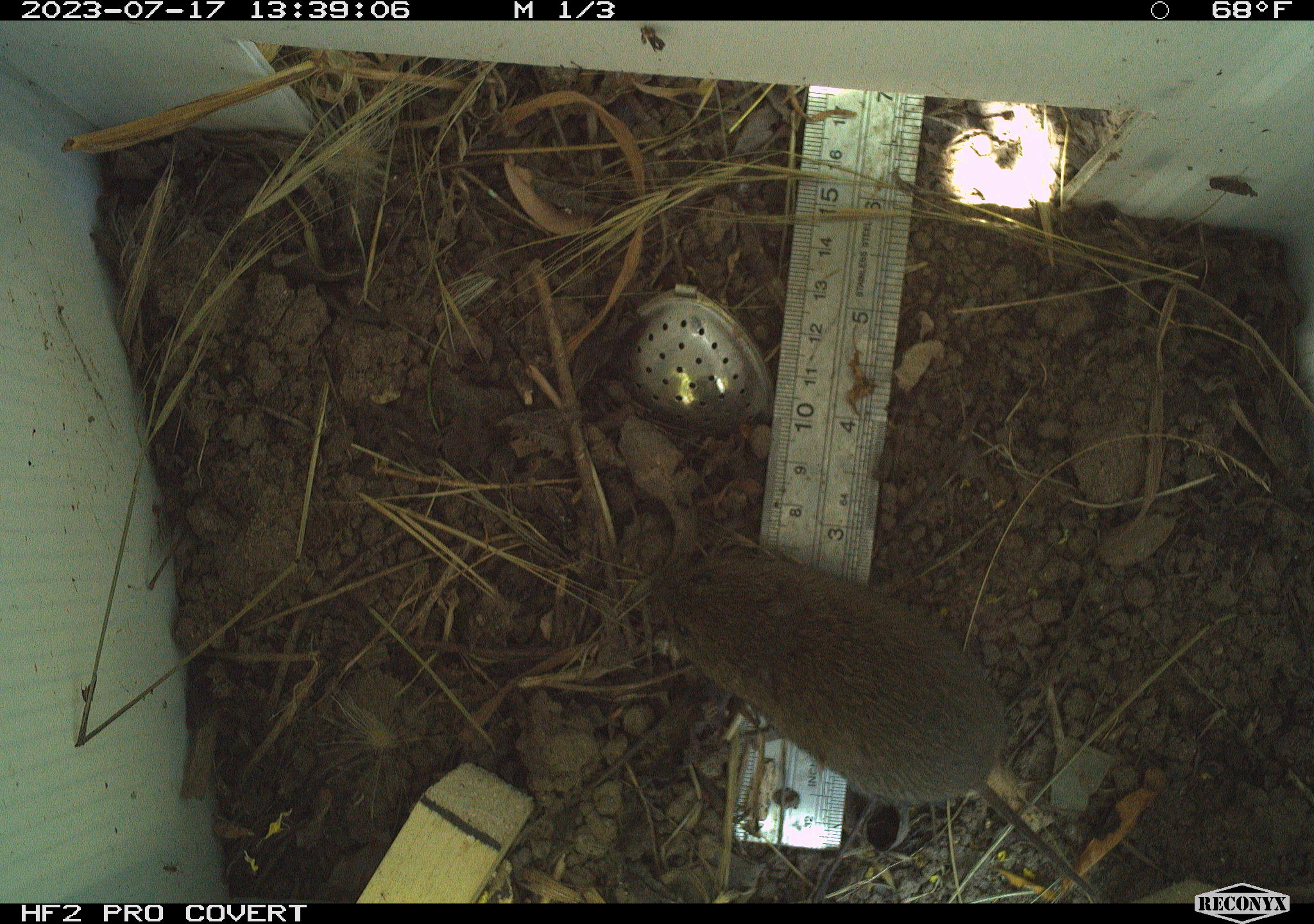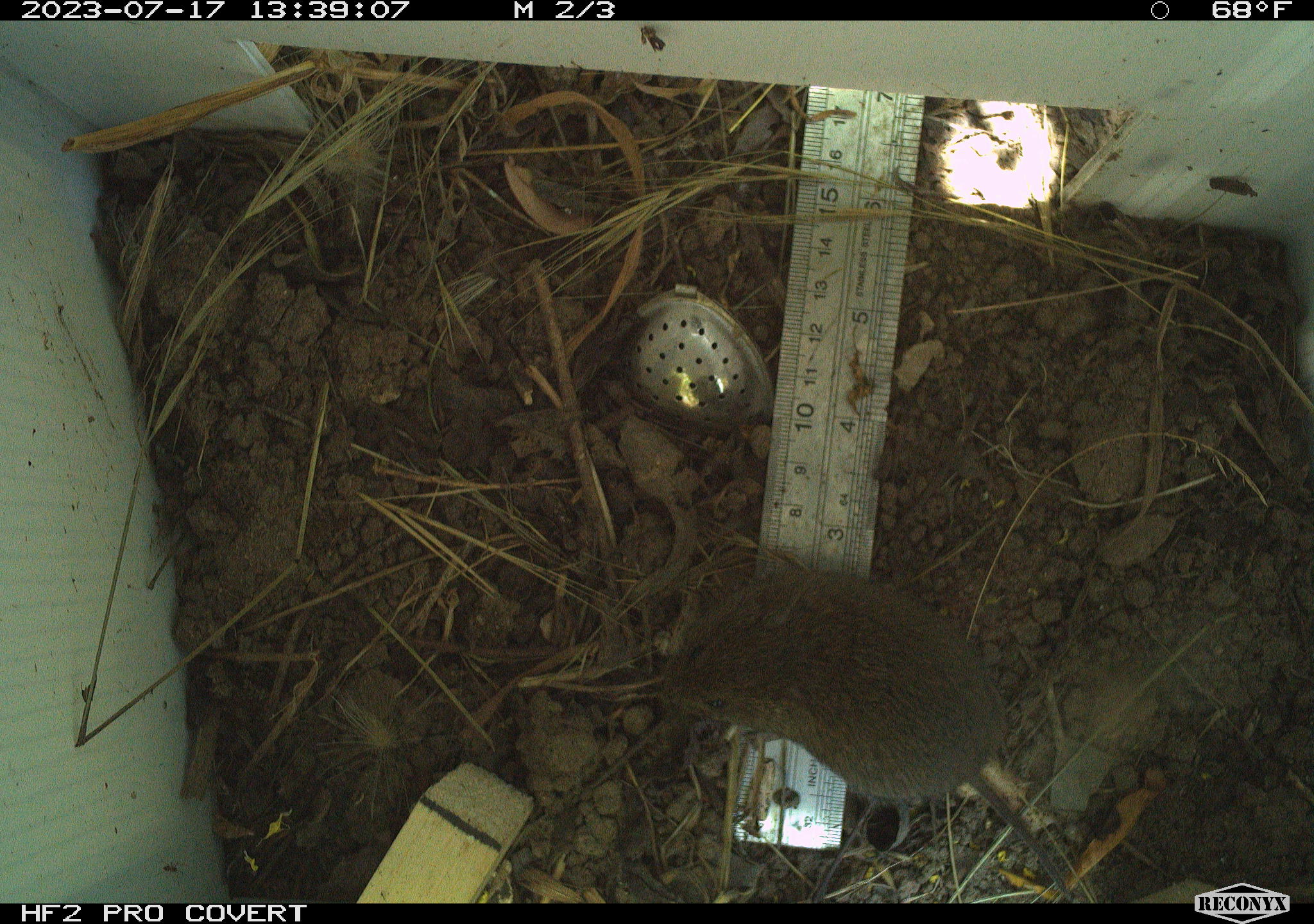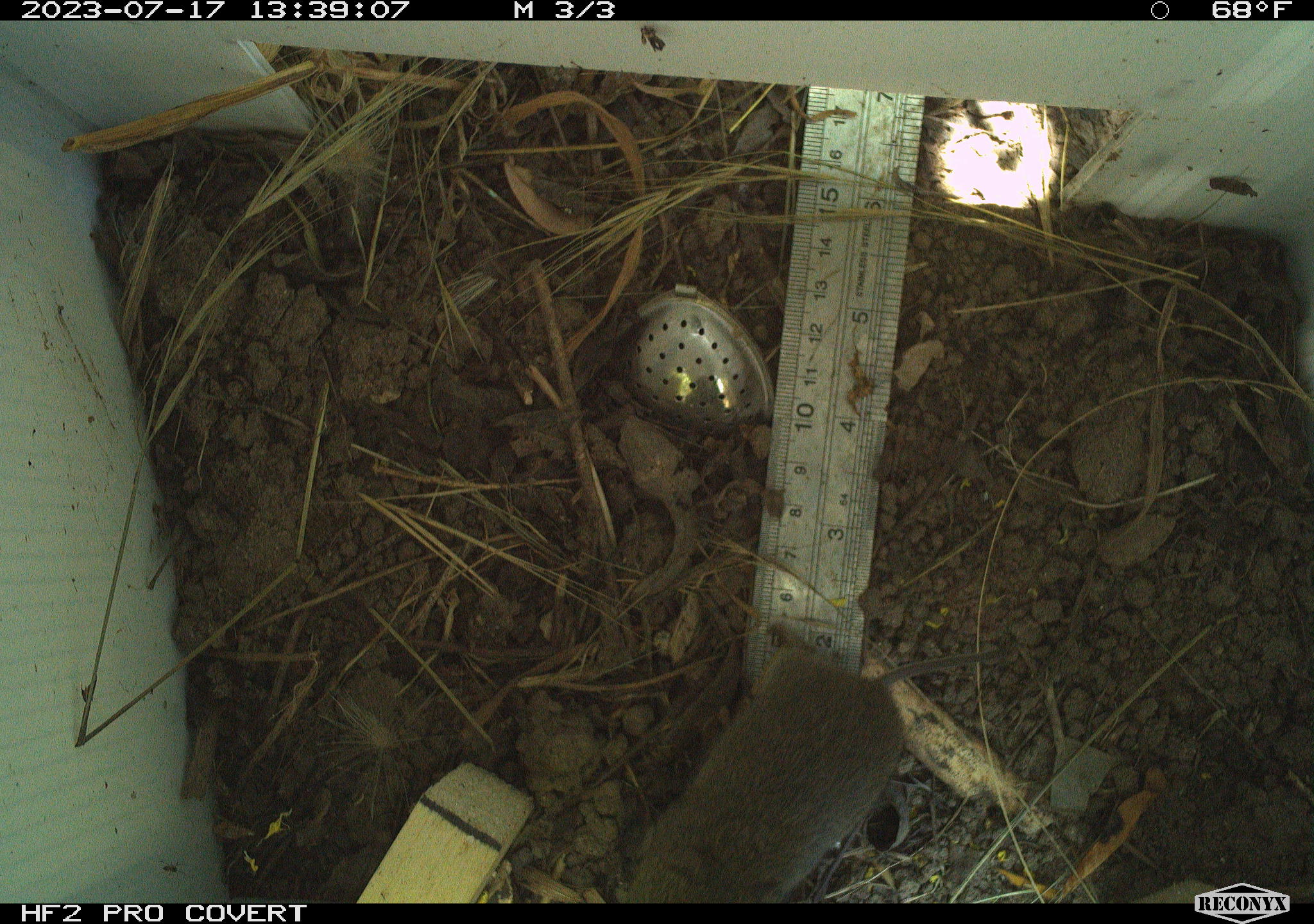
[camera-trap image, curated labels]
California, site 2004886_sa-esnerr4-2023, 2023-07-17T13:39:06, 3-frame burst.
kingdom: Animalia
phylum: Chordata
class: Mammalia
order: Rodentia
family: Cricetidae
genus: Microtus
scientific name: Microtus californicus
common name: california vole